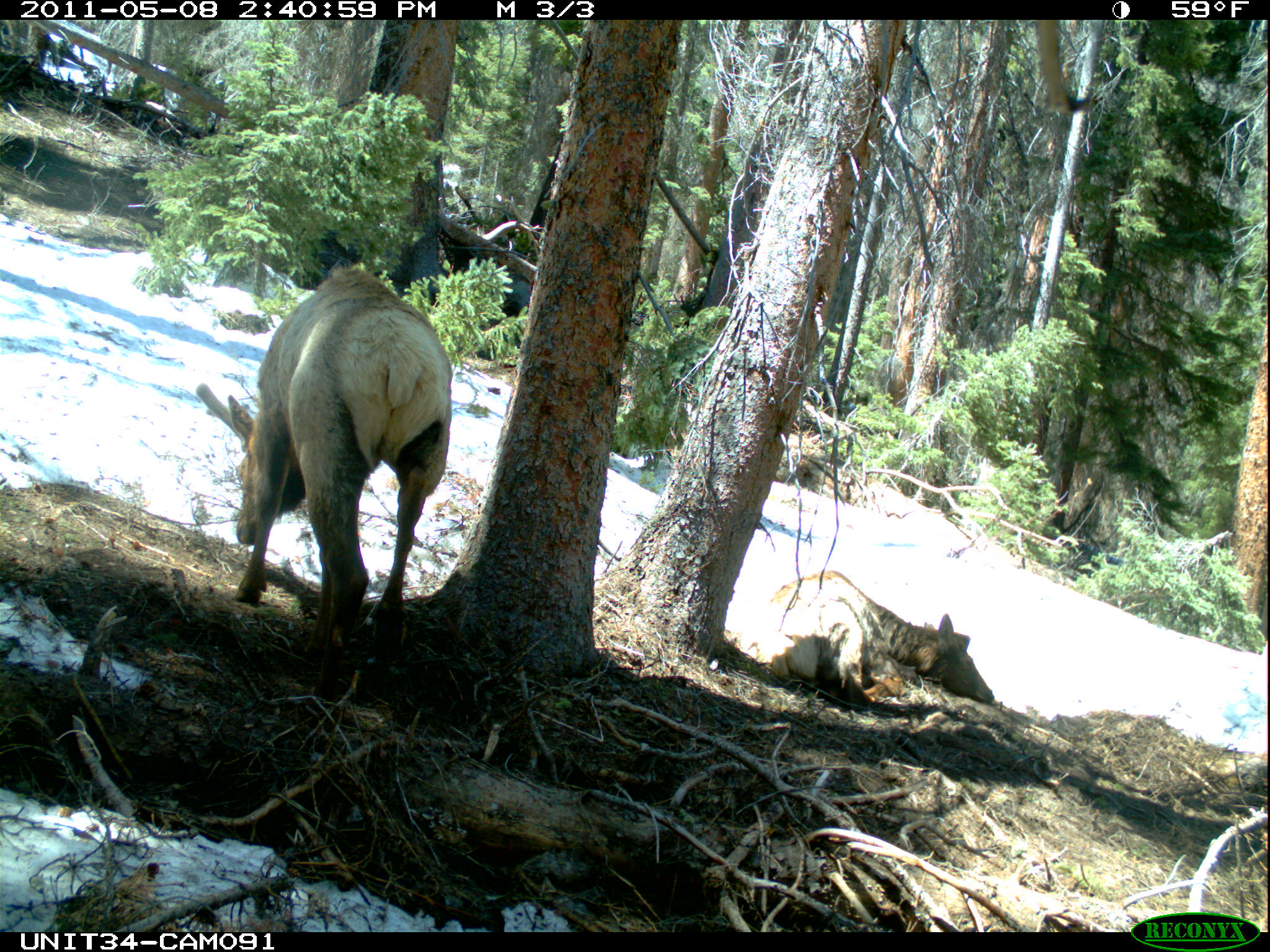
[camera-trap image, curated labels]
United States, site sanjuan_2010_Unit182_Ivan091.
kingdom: Animalia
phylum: Chordata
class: Mammalia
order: Artiodactyla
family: Cervidae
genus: Cervus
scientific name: Cervus elaphus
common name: red deer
Cervus elaphus (red deer).